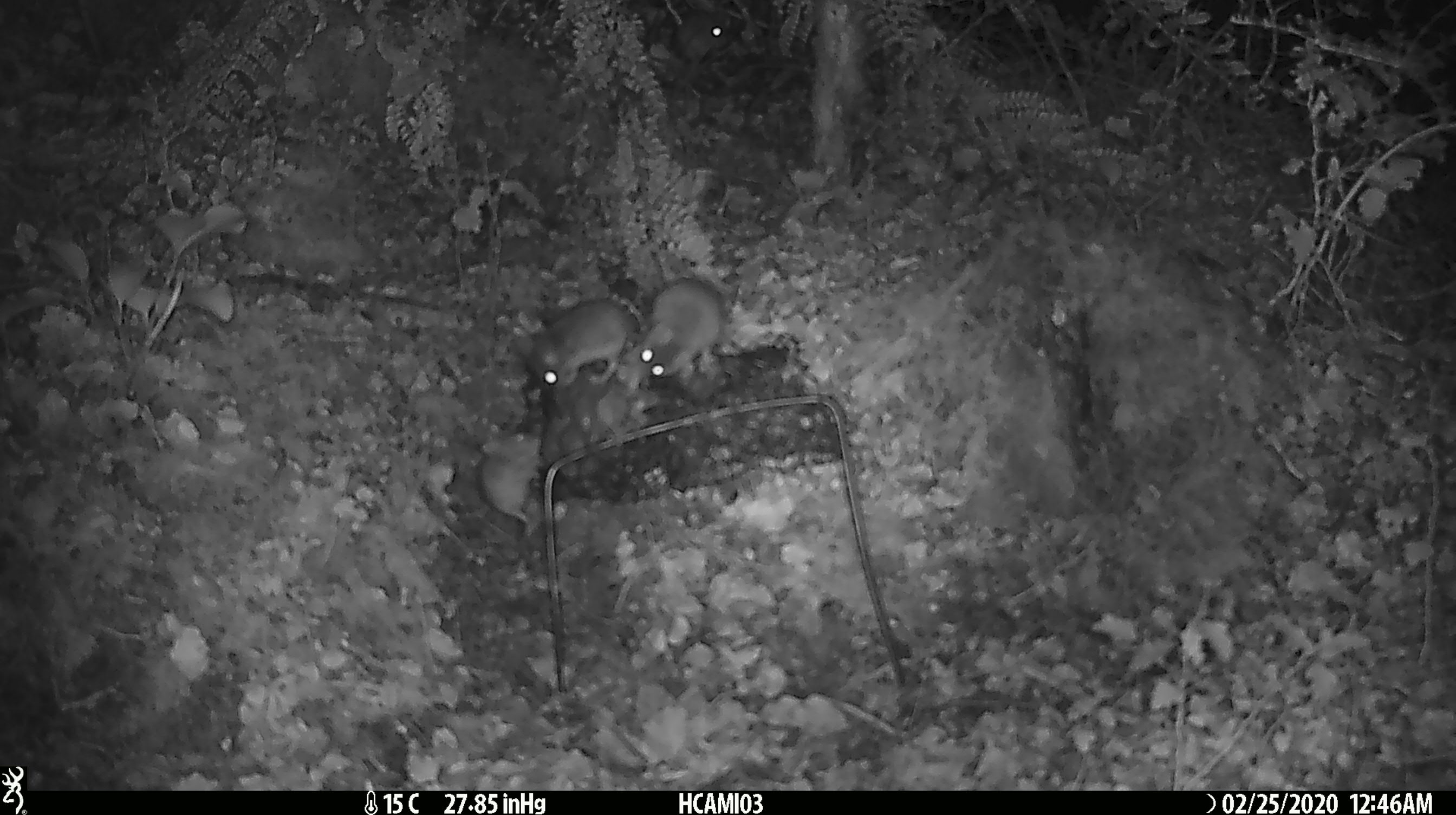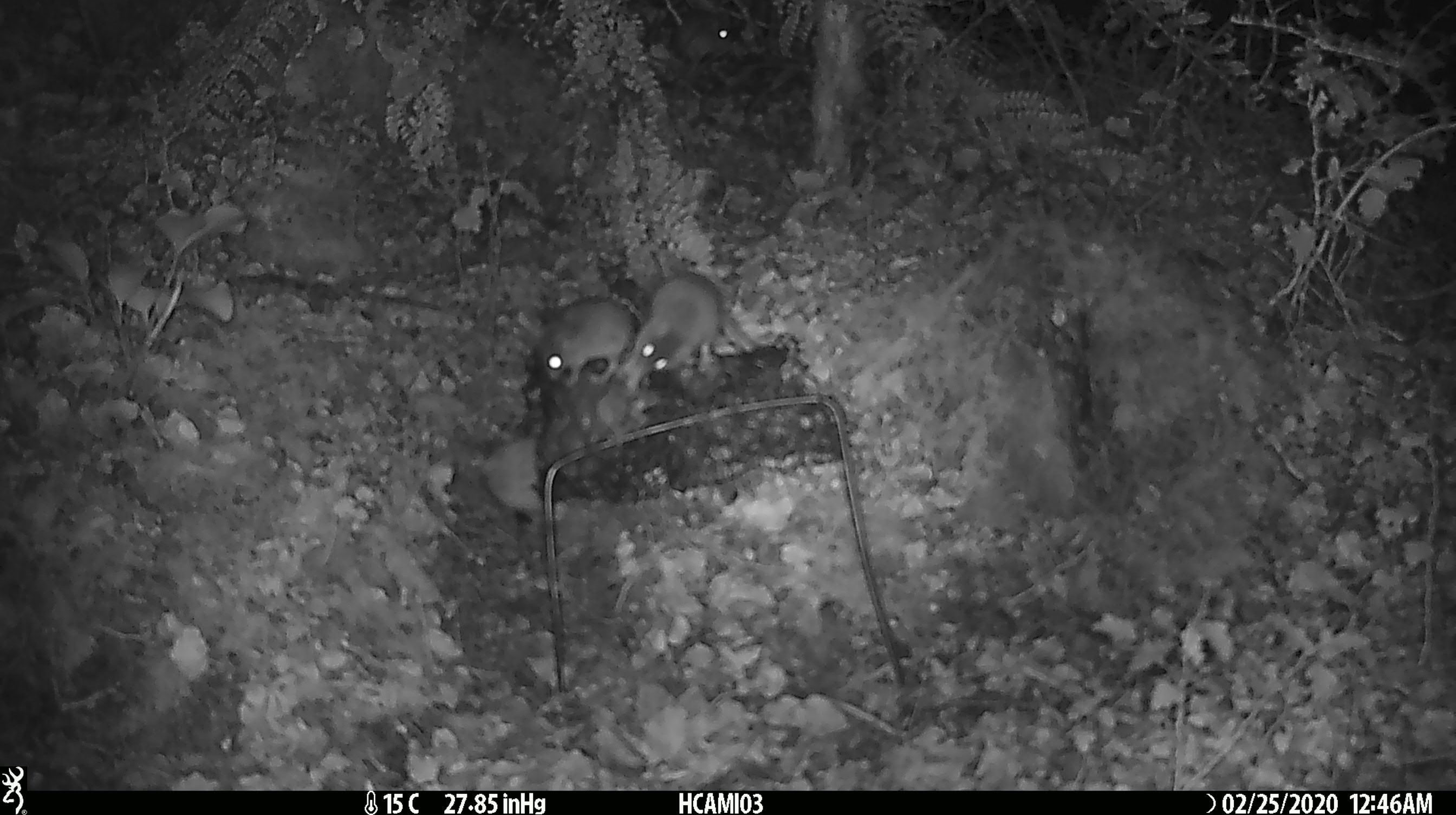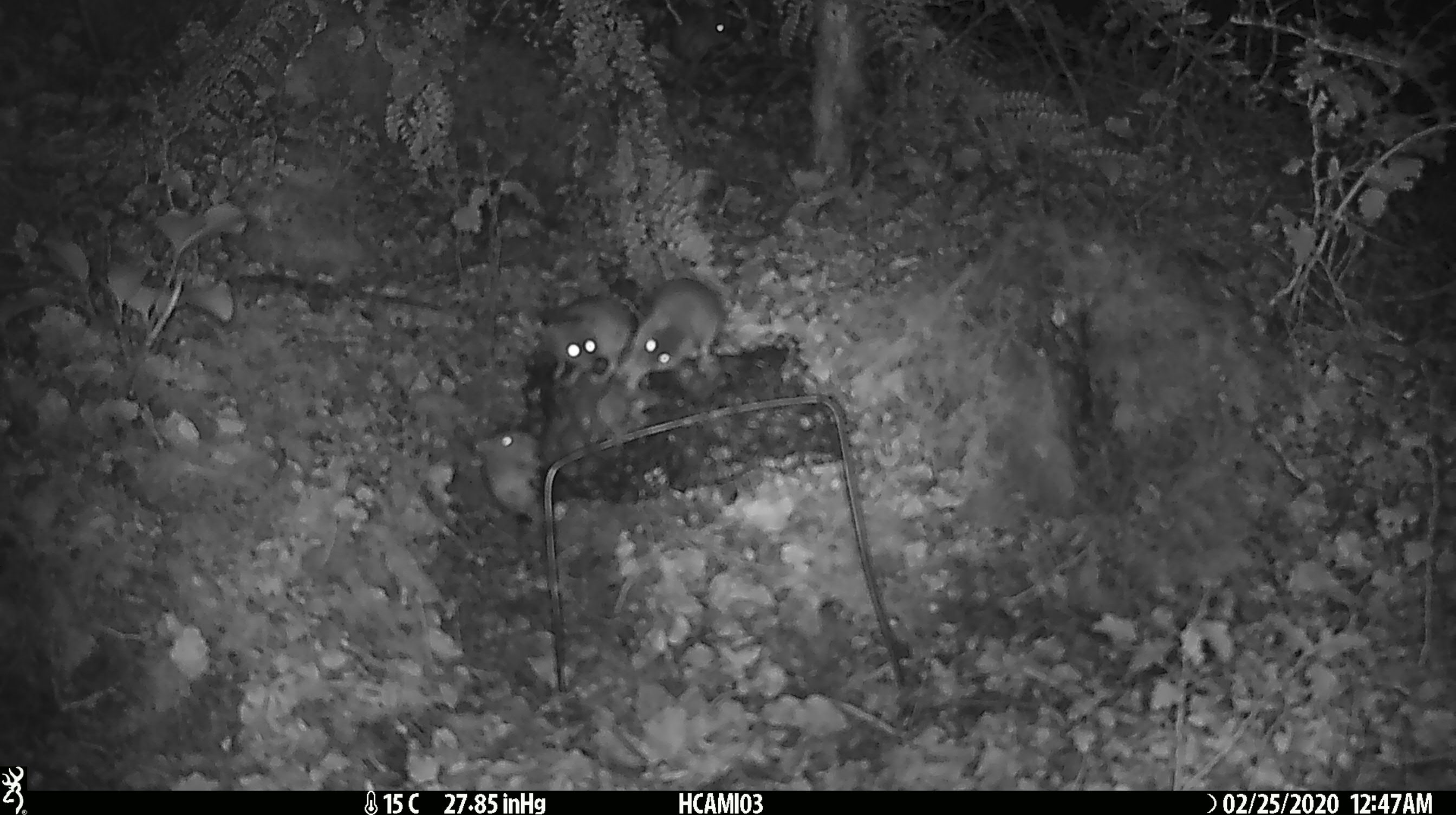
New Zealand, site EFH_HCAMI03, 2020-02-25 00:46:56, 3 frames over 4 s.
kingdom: Animalia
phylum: Chordata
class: Mammalia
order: Rodentia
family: Muridae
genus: Mus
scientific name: Mus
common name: mouse